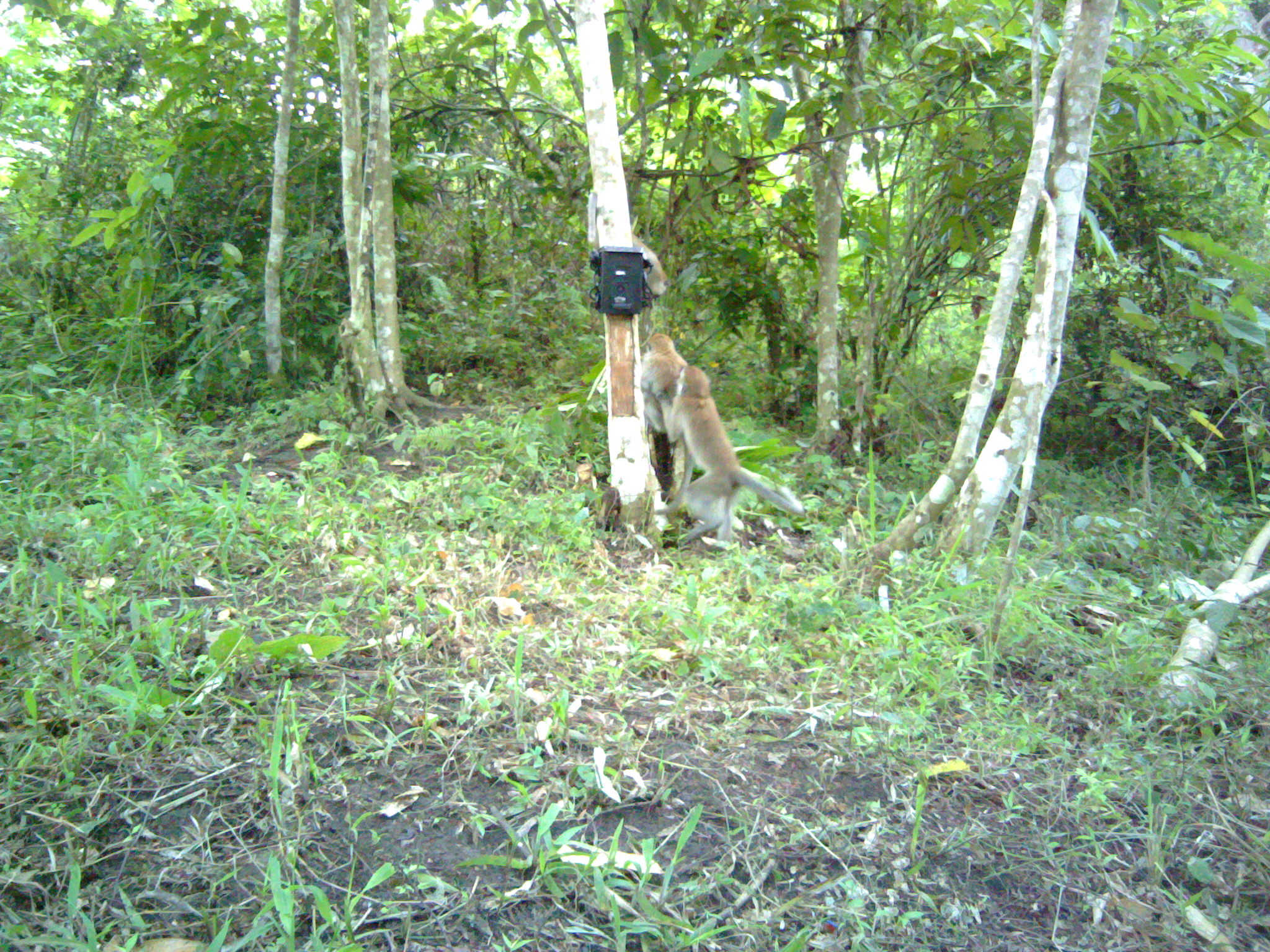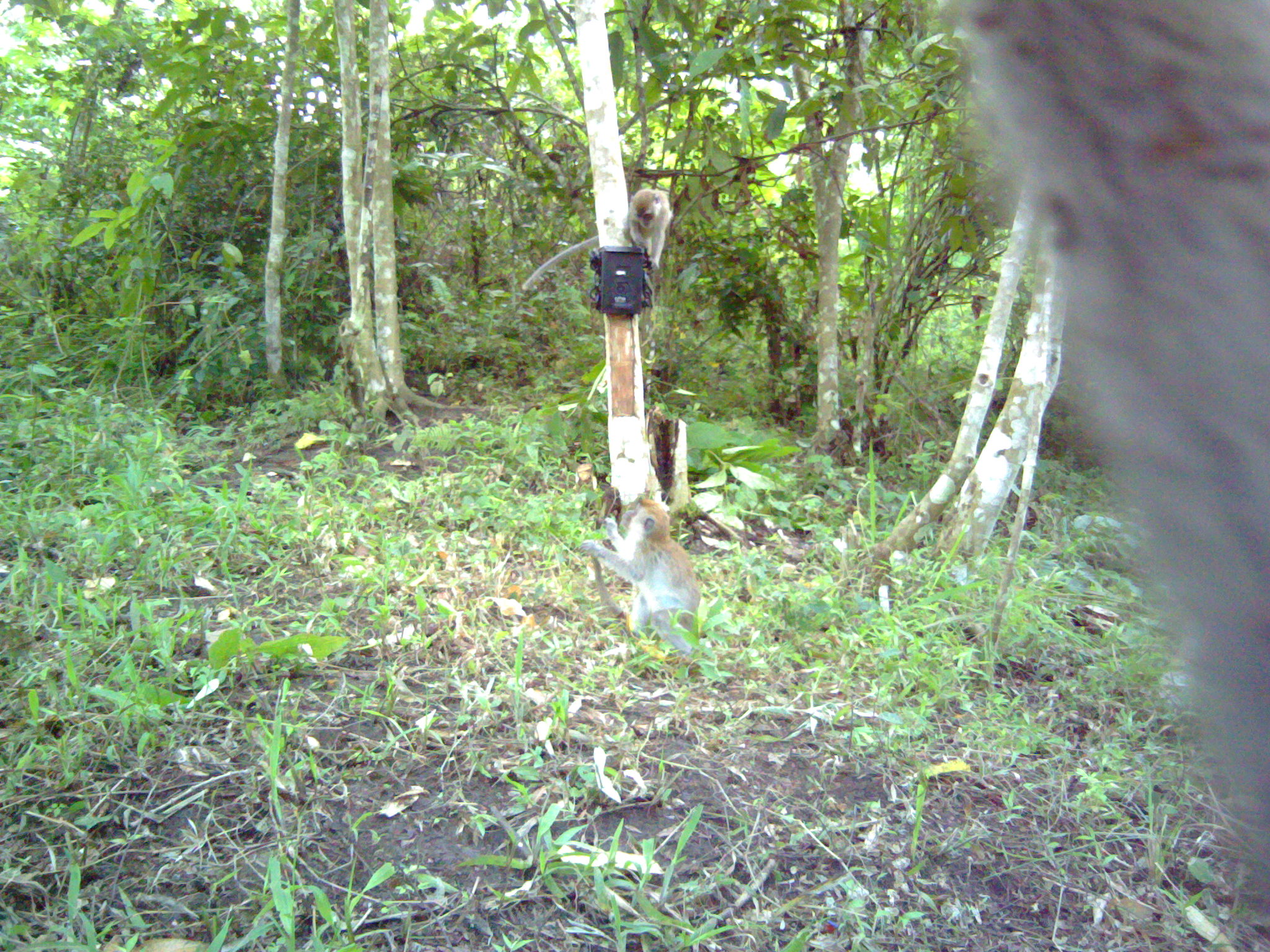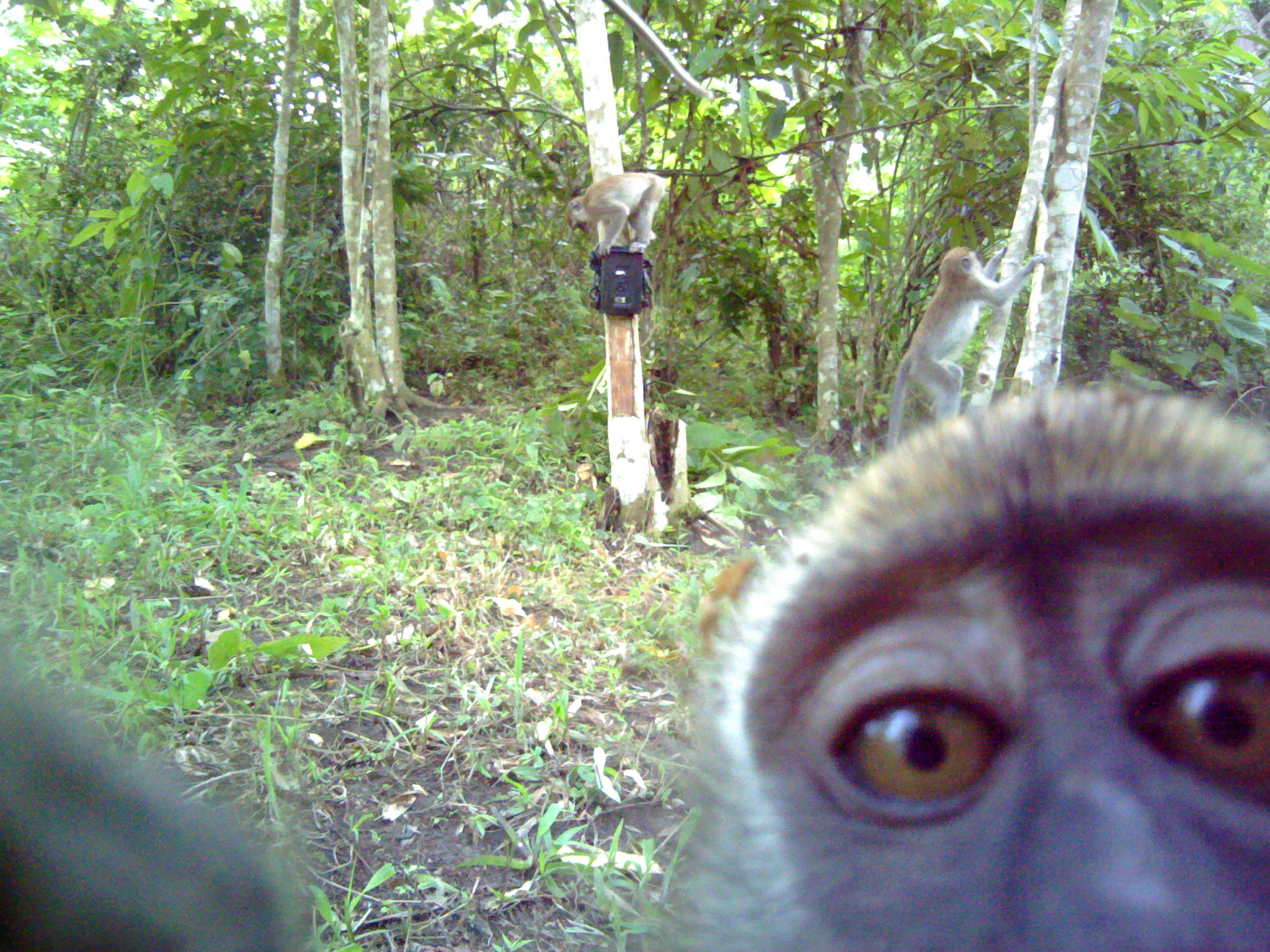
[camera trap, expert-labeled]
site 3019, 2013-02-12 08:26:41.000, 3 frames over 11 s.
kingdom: Animalia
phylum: Chordata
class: Mammalia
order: Primates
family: Cercopithecidae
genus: Macaca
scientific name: Macaca fascicularis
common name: crab-eating macaque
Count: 3.